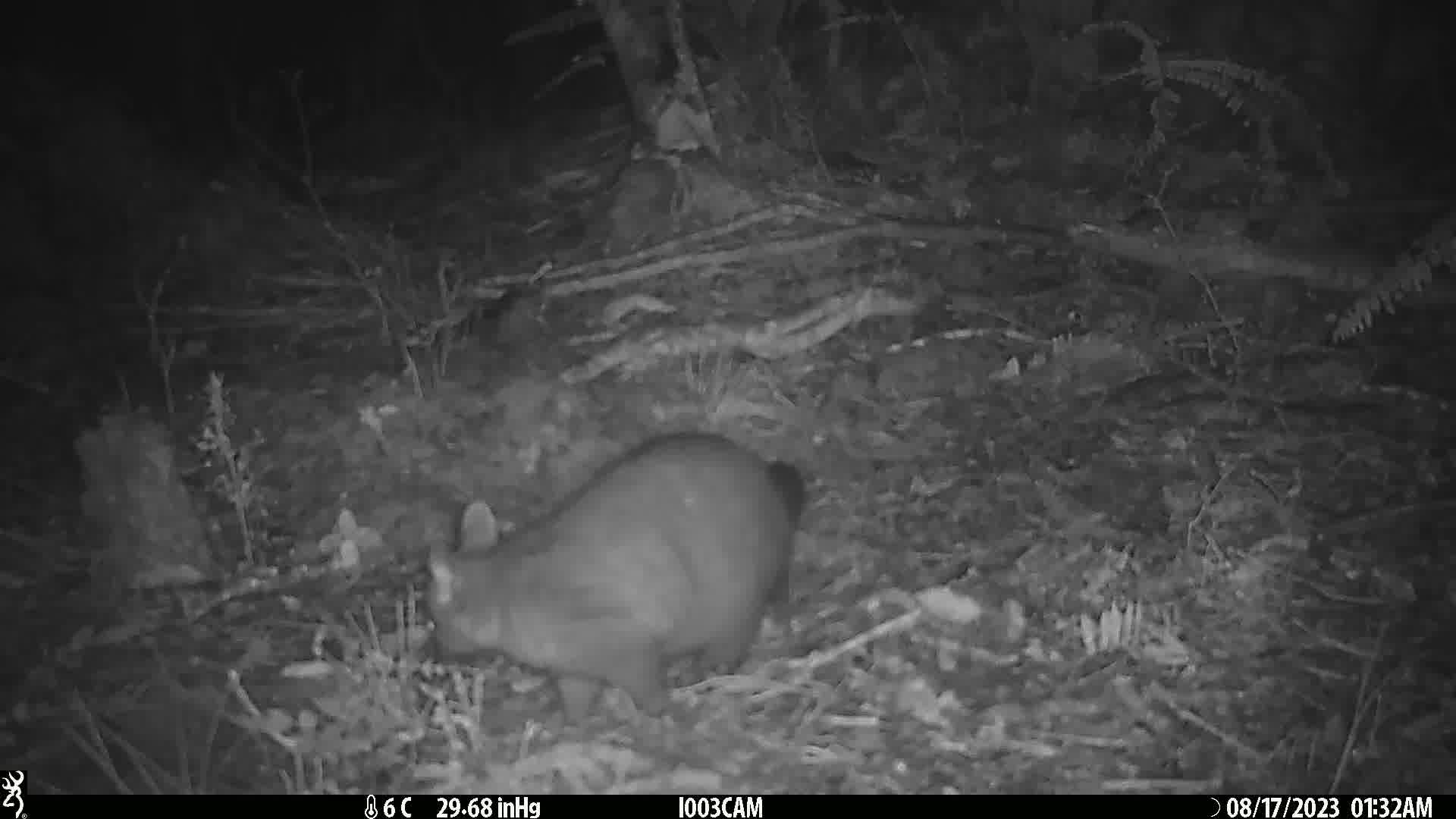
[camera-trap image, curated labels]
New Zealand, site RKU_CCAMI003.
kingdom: Animalia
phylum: Chordata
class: Mammalia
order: Diprotodontia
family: Phalangeridae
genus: Trichosurus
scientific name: Trichosurus vulpecula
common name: common brushtail possum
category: possum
Possum (common brushtail possum) (Trichosurus vulpecula).